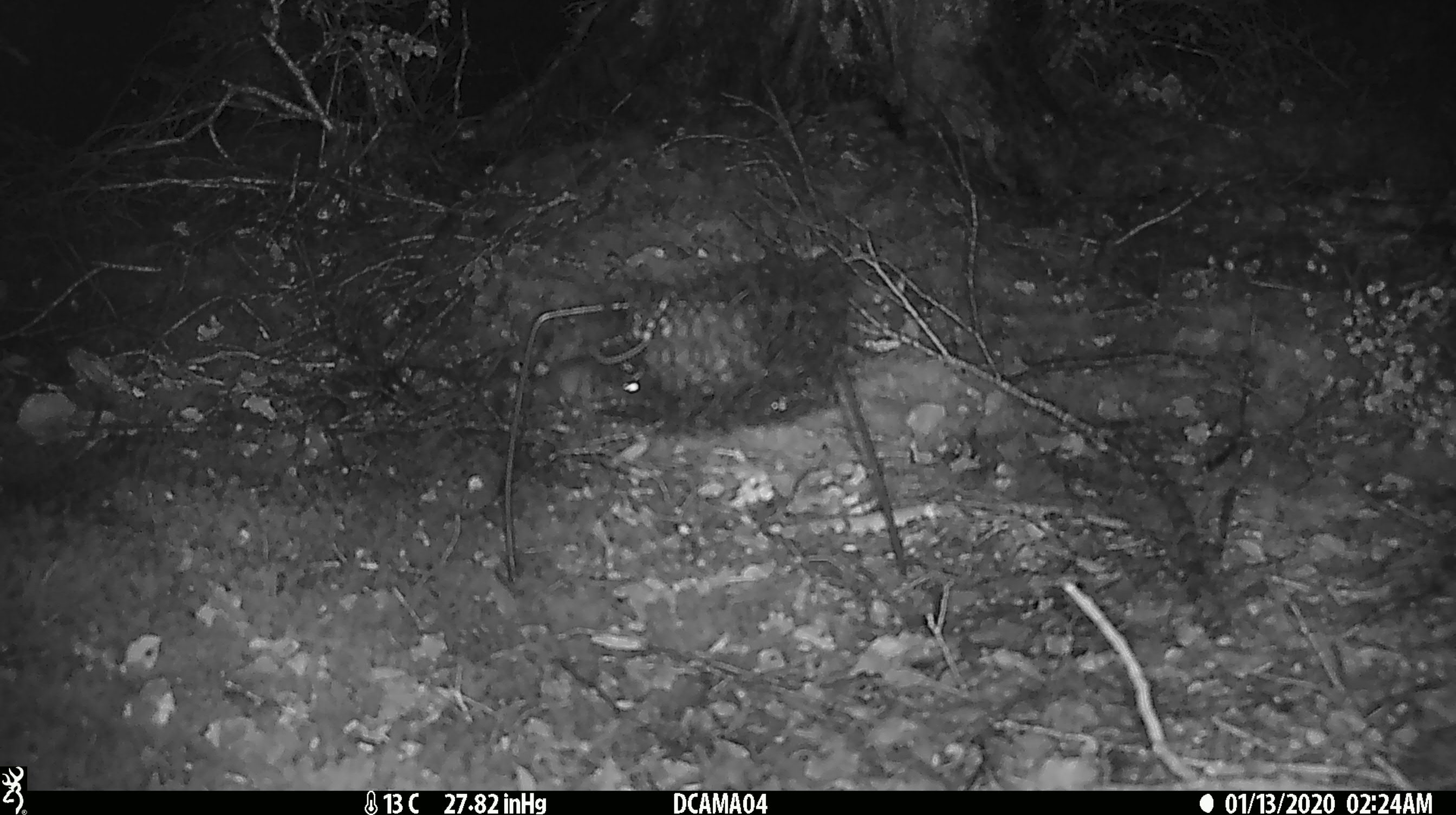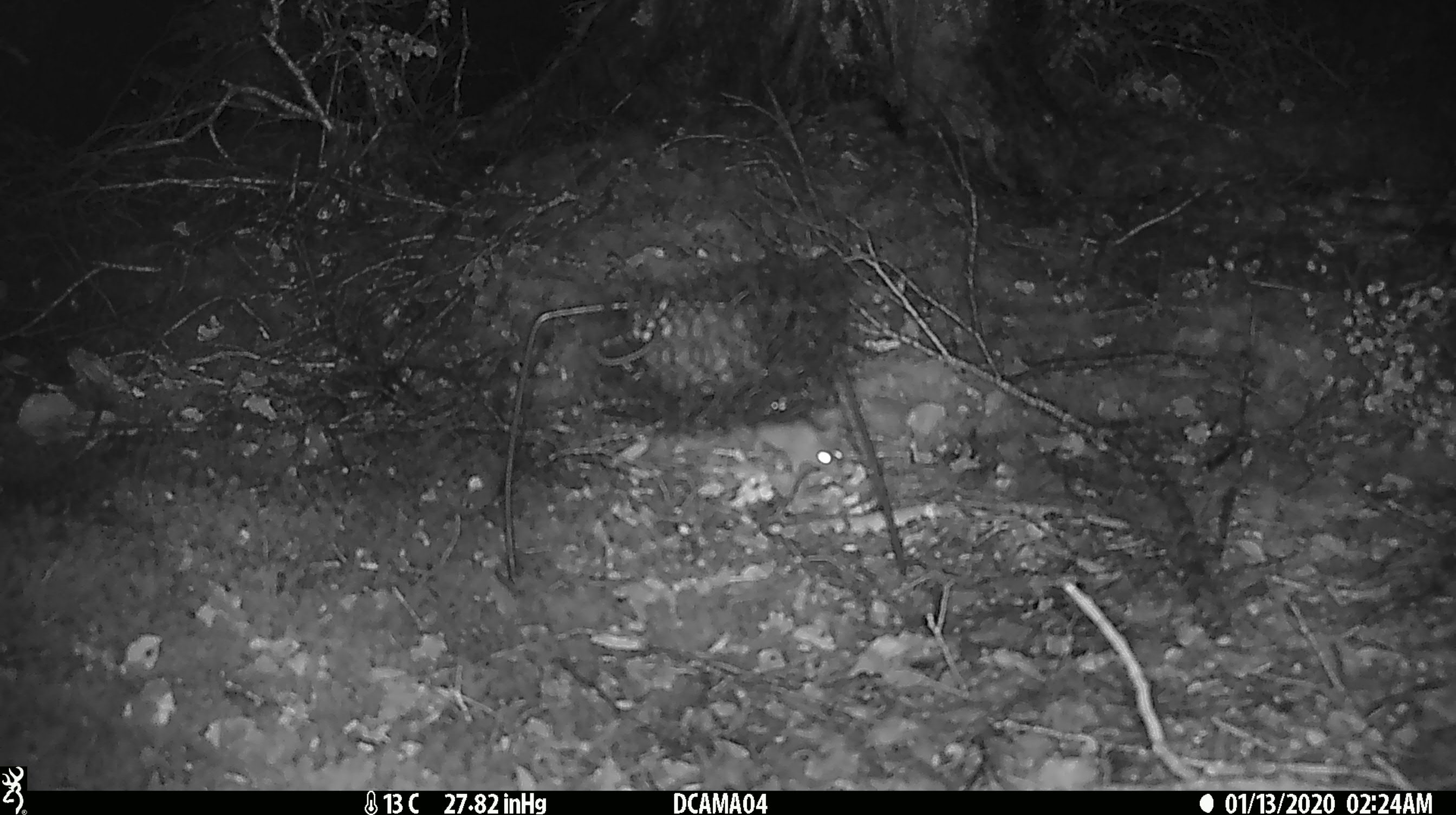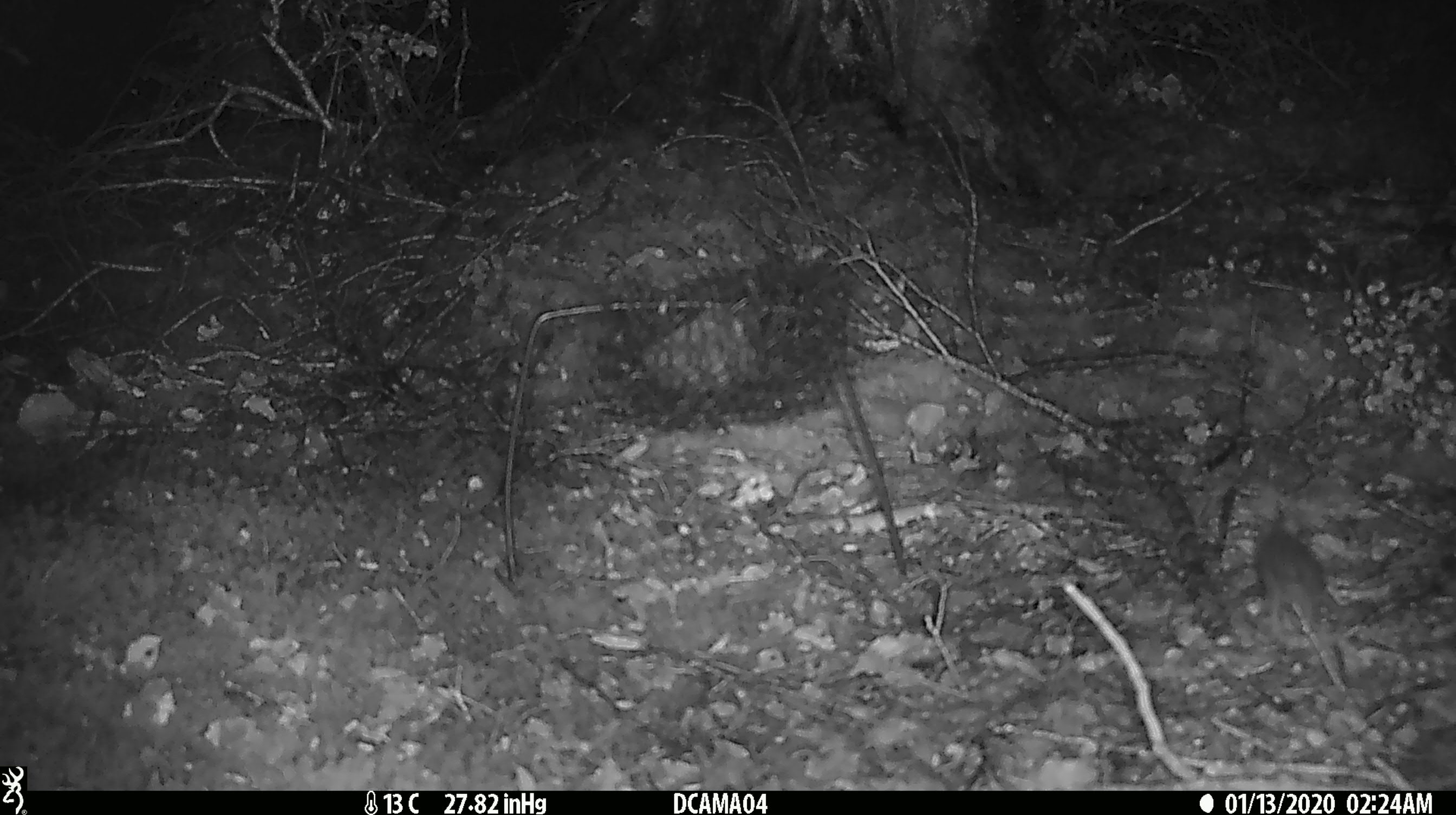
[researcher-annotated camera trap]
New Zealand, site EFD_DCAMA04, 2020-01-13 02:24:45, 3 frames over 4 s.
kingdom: Animalia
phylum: Chordata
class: Mammalia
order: Rodentia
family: Muridae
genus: Mus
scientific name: Mus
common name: mouse